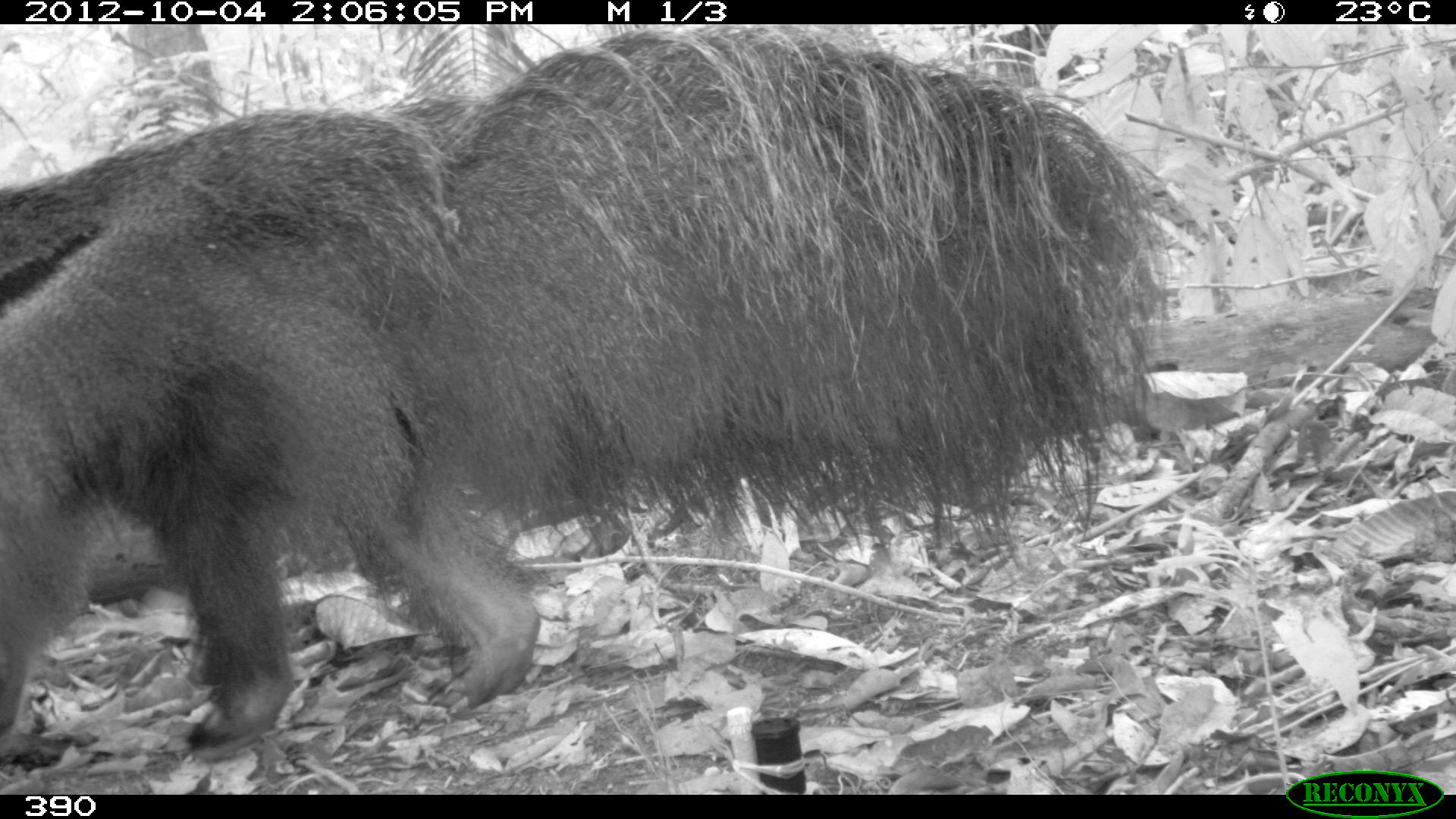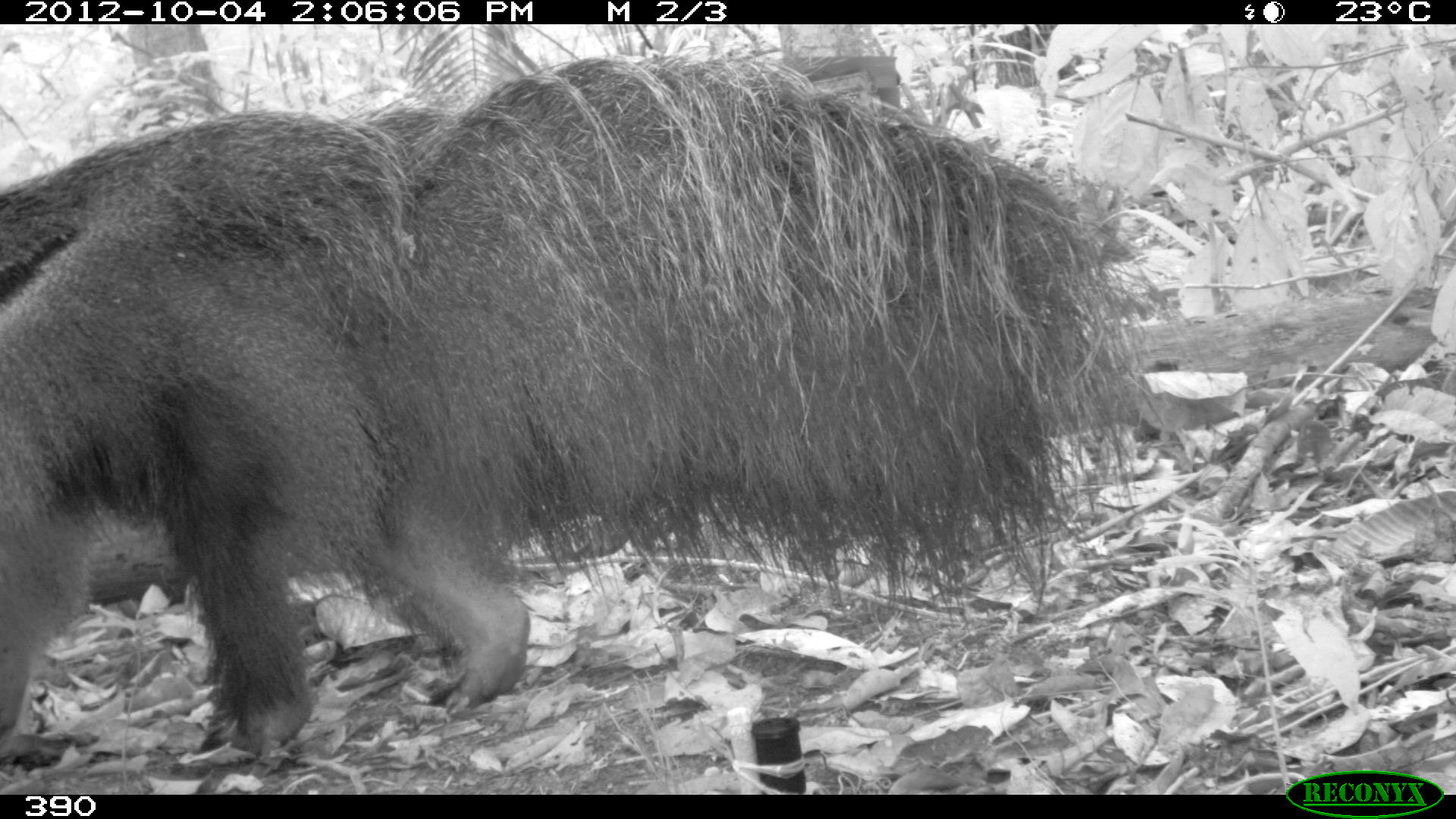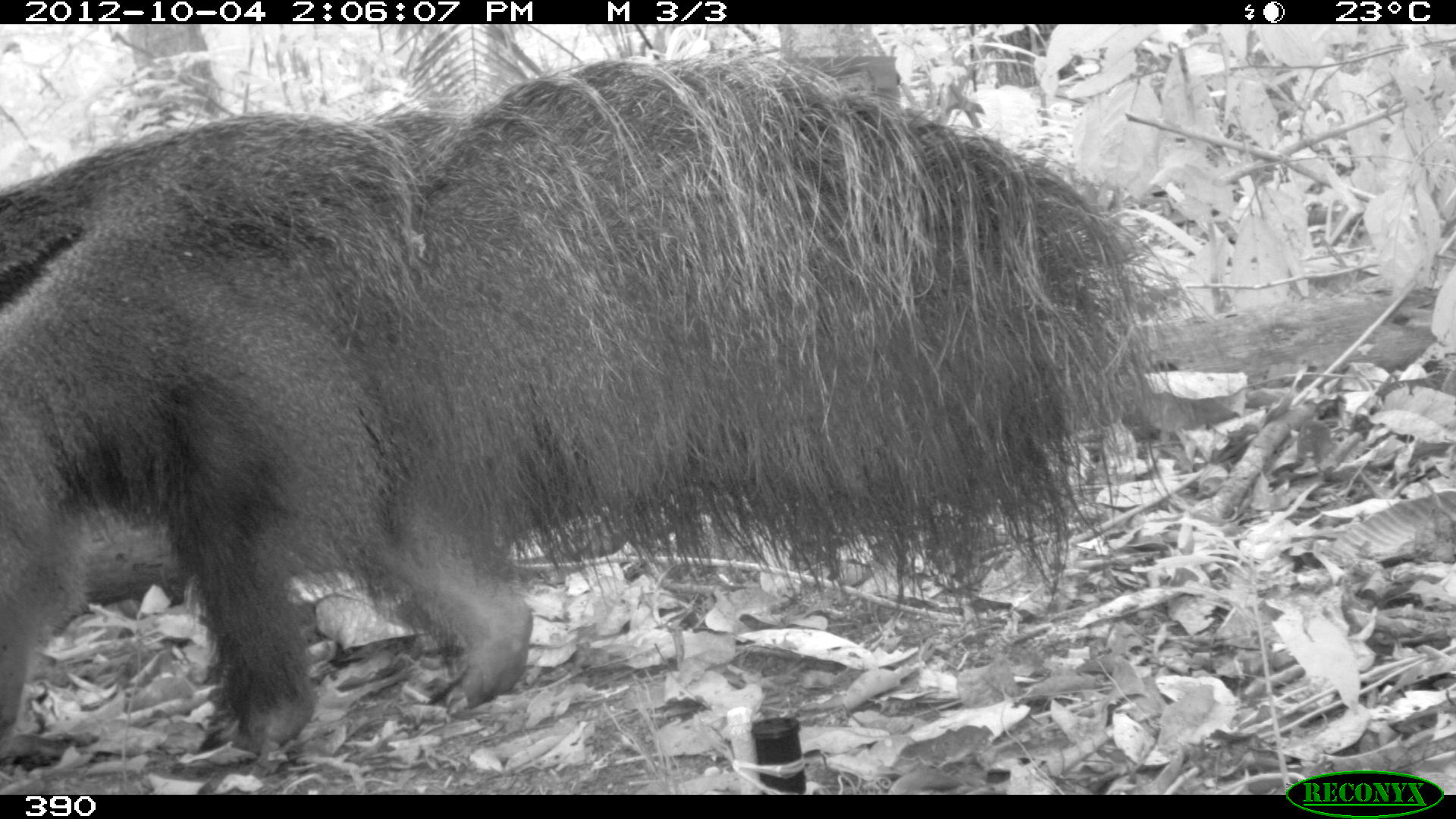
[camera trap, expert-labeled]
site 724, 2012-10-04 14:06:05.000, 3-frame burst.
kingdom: Animalia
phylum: Chordata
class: Mammalia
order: Pilosa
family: Myrmecophagidae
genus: Myrmecophaga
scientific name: Myrmecophaga tridactyla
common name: giant anteater